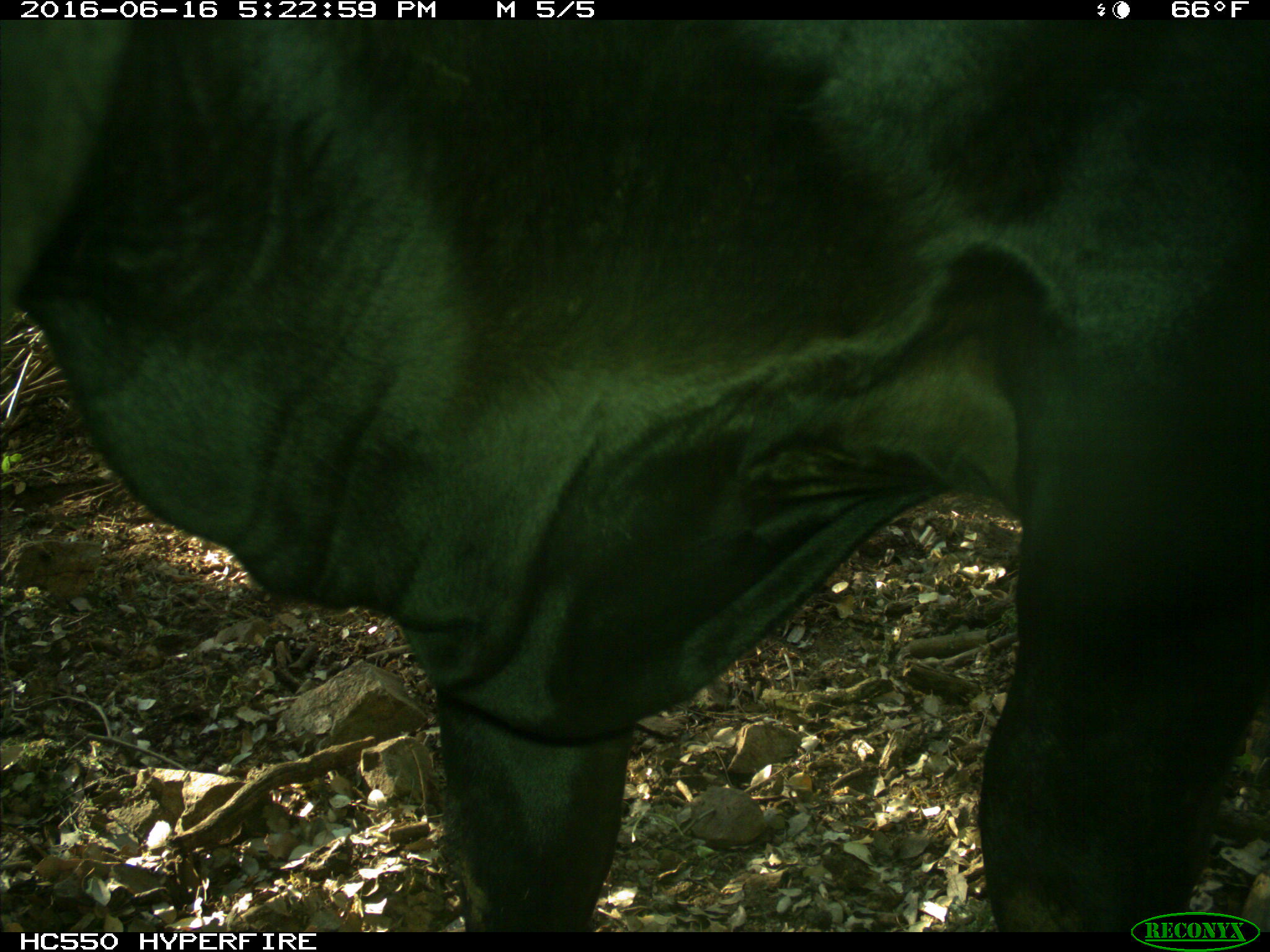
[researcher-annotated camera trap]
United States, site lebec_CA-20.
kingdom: Animalia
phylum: Chordata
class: Mammalia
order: Artiodactyla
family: Bovidae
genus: Bos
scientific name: Bos taurus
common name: domestic cow